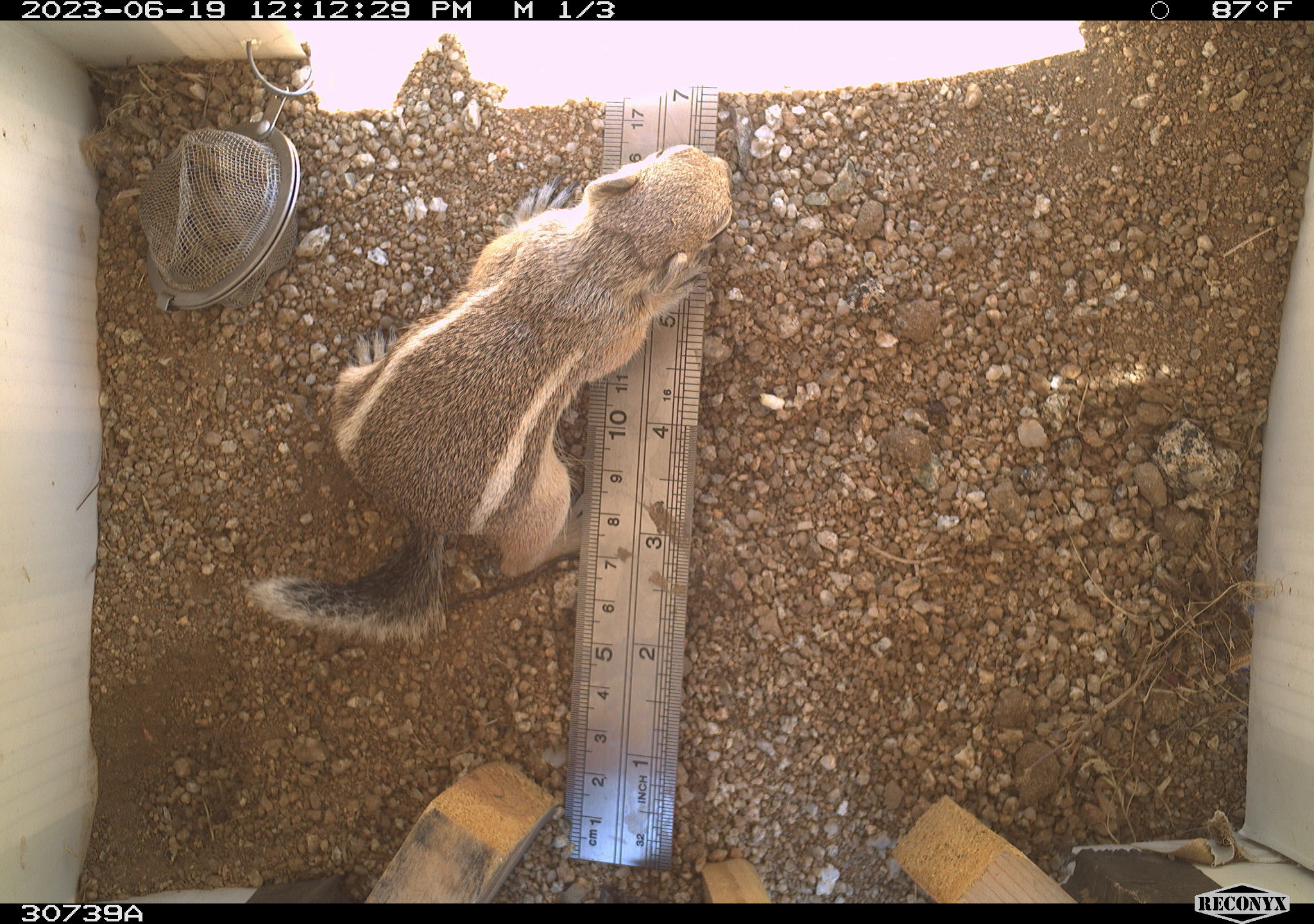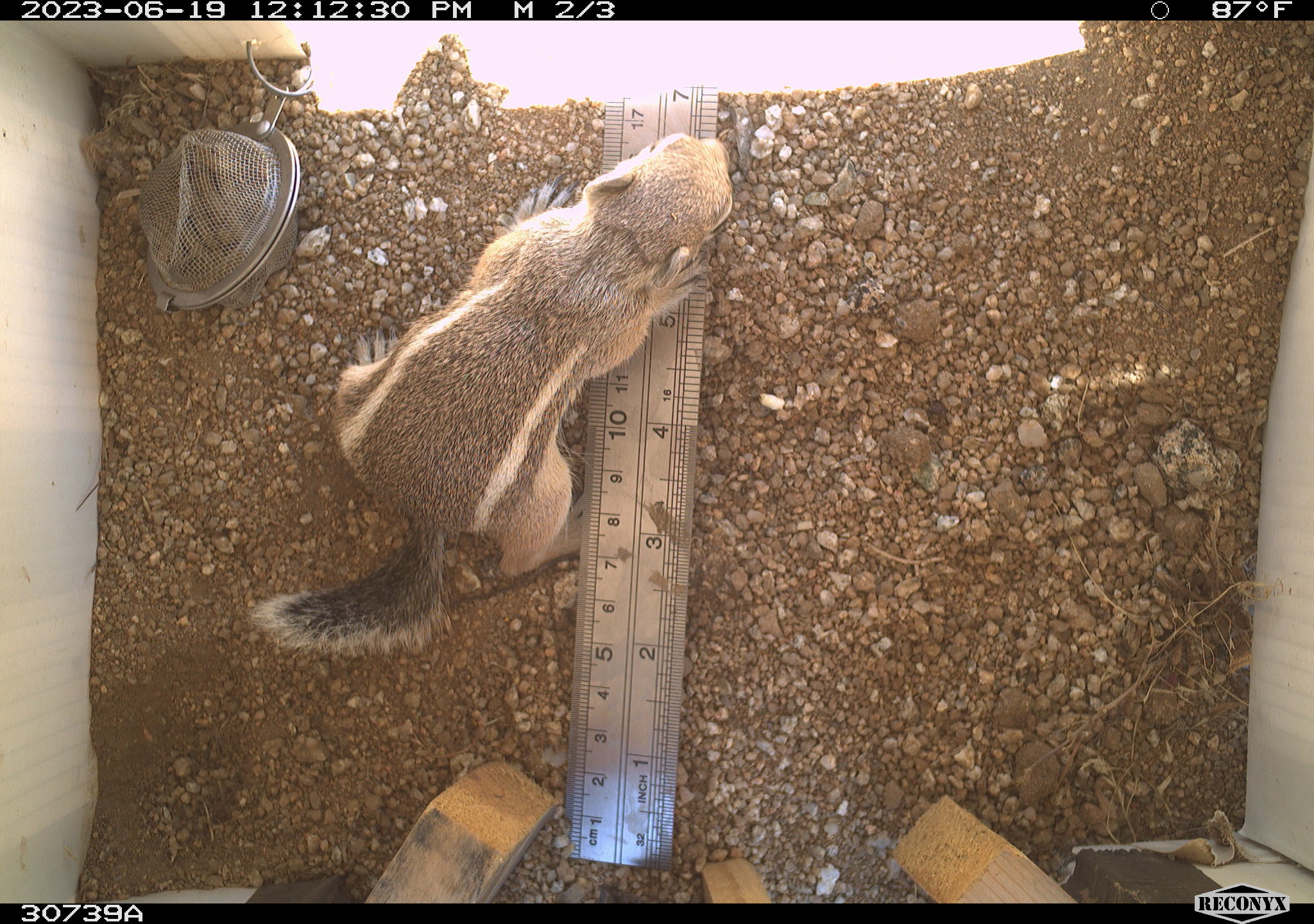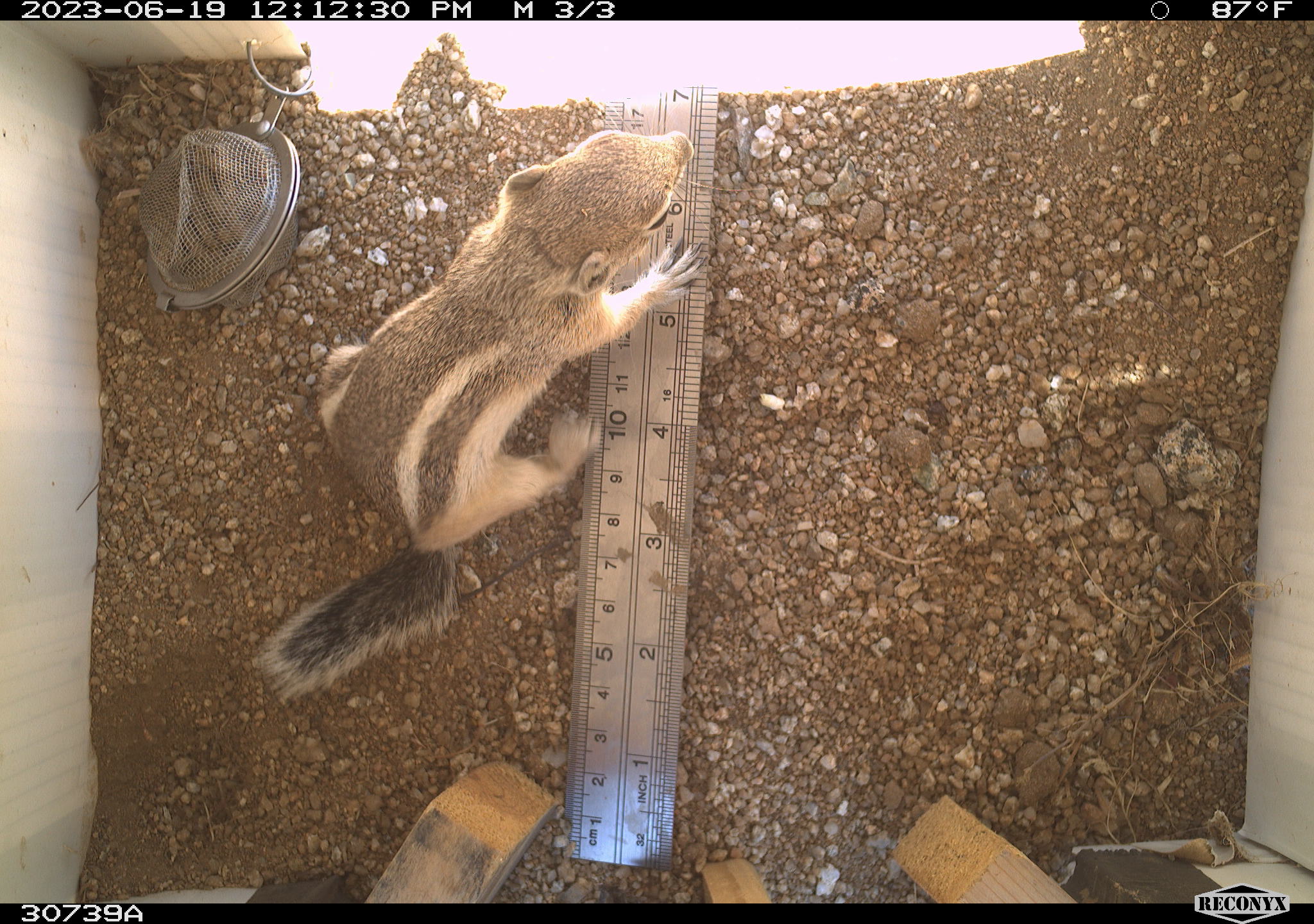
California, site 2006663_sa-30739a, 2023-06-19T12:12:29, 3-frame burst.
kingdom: Animalia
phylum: Chordata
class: Mammalia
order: Rodentia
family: Sciuridae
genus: Ammospermophilus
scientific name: Ammospermophilus leucurus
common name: white-tailed antelope squirrel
White-tailed antelope squirrel (Ammospermophilus leucurus).